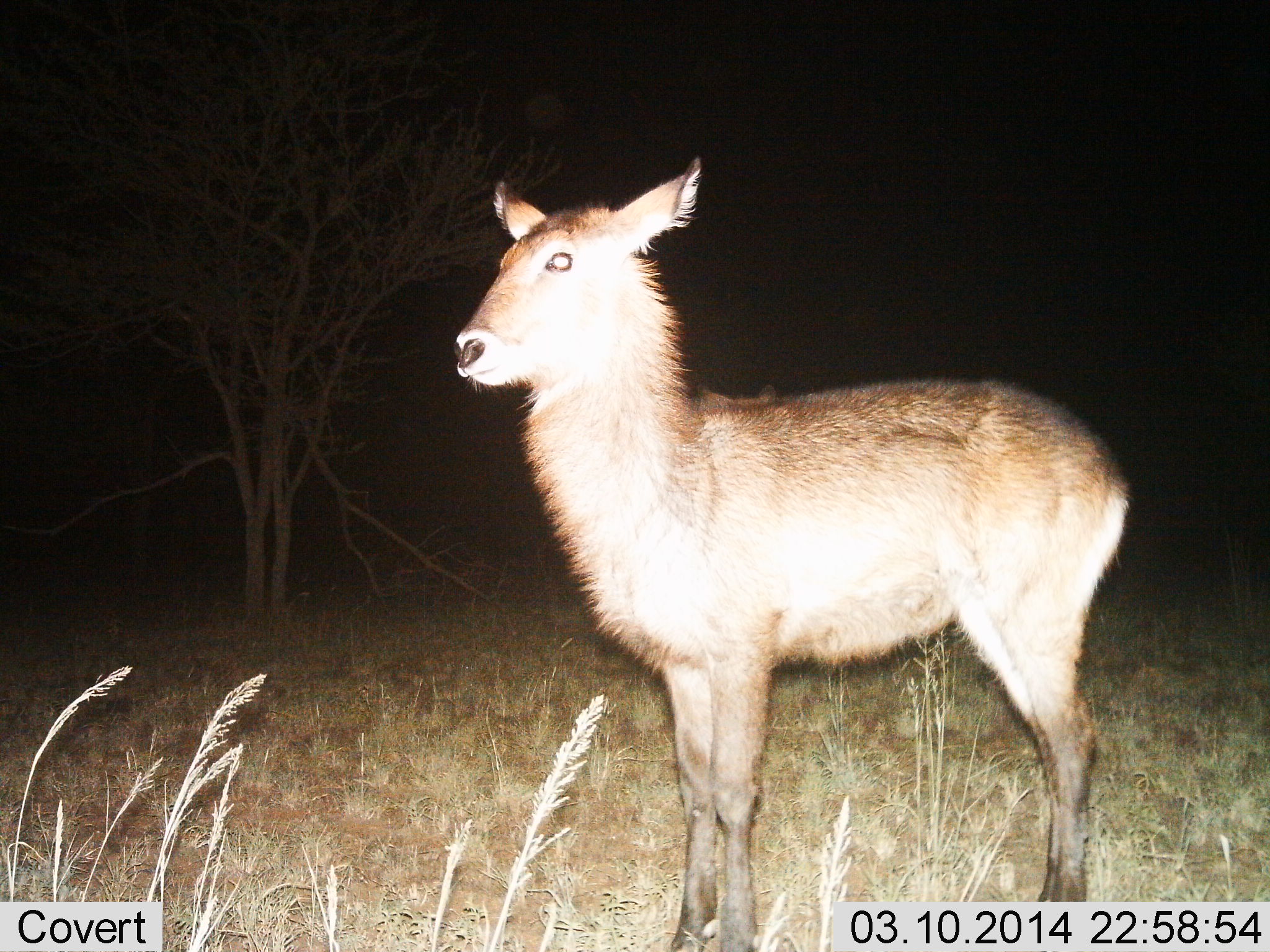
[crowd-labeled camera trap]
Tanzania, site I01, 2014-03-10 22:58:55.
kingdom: Animalia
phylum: Chordata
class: Mammalia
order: Artiodactyla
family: Bovidae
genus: Kobus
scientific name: Kobus ellipsiprymnus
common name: waterbuck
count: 1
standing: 100%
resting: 0%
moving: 0%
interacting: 0%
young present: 10%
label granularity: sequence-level